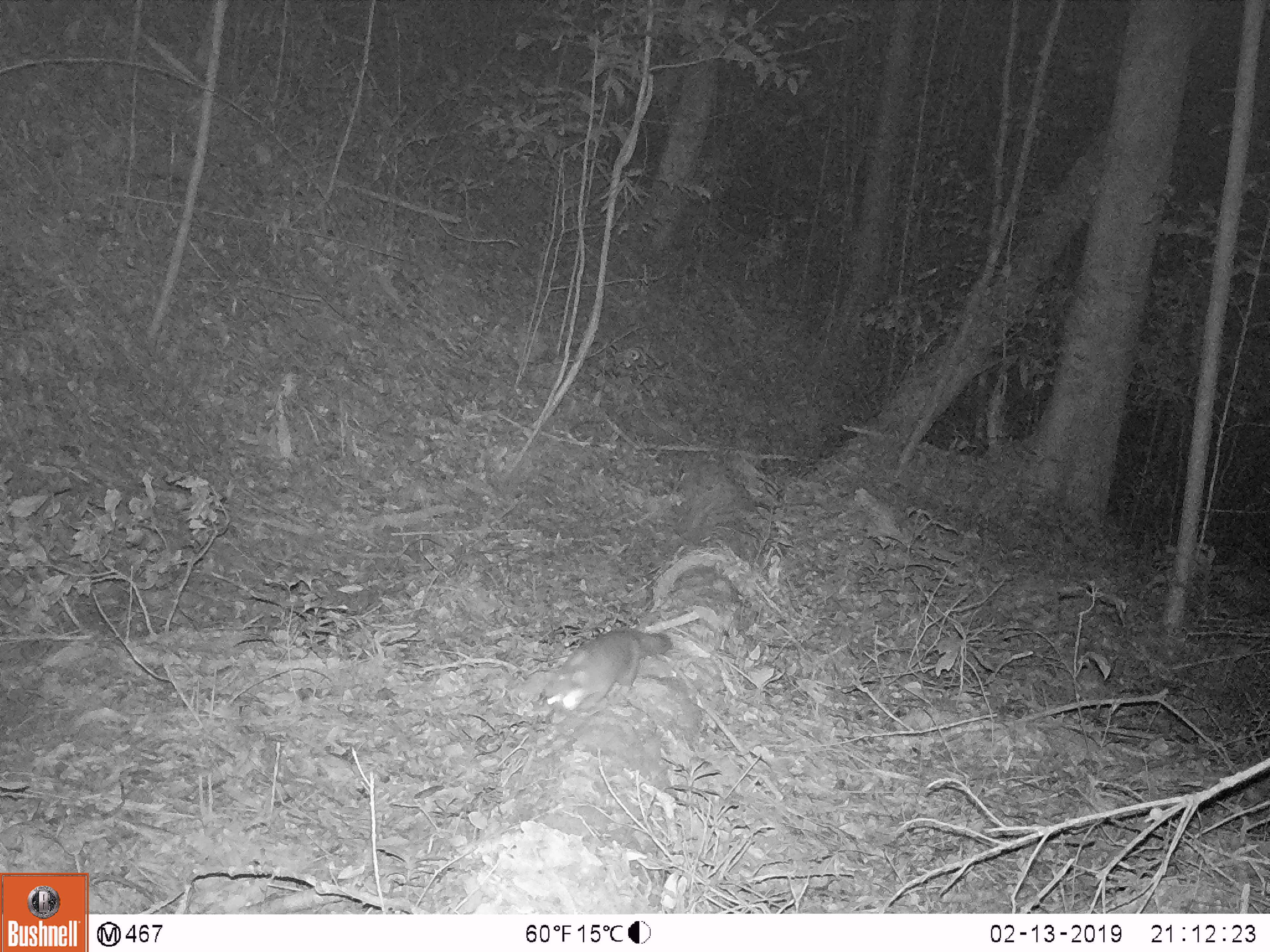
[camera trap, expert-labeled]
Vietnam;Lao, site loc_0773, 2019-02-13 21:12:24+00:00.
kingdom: Animalia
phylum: Chordata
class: Mammalia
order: Carnivora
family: Mustelidae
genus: Melogale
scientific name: Melogale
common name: ferret badger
Ferret badger (Melogale). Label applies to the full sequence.